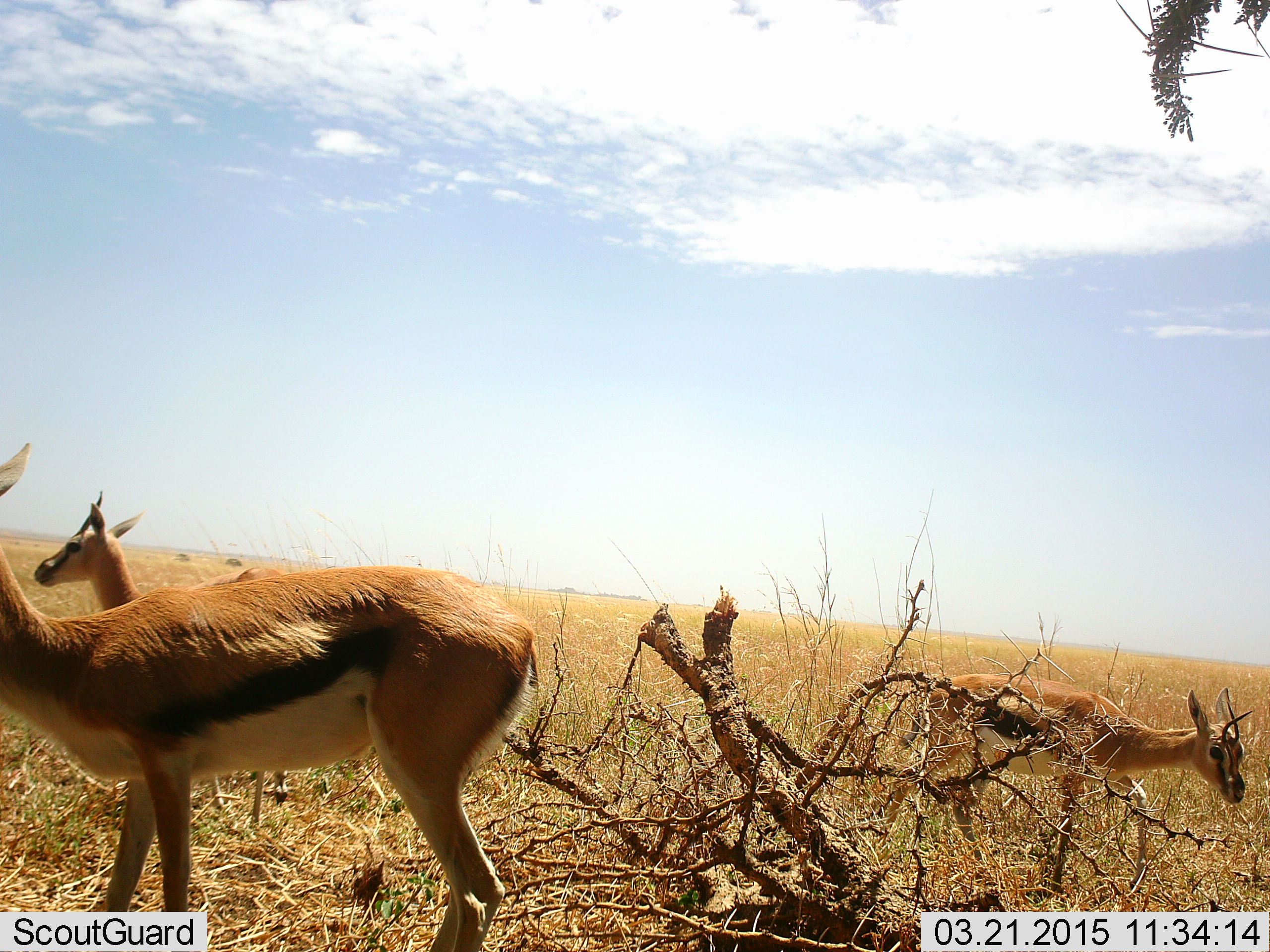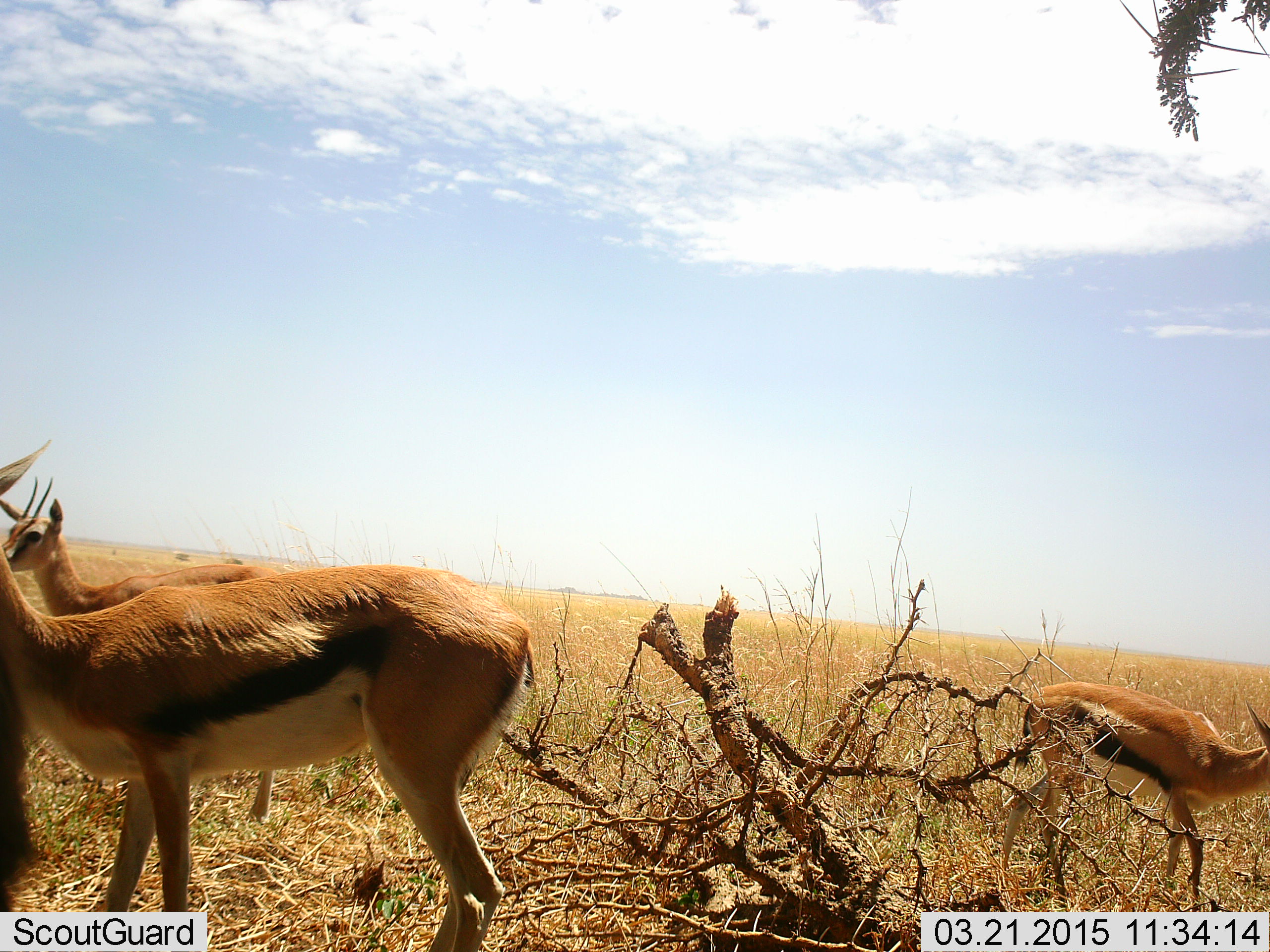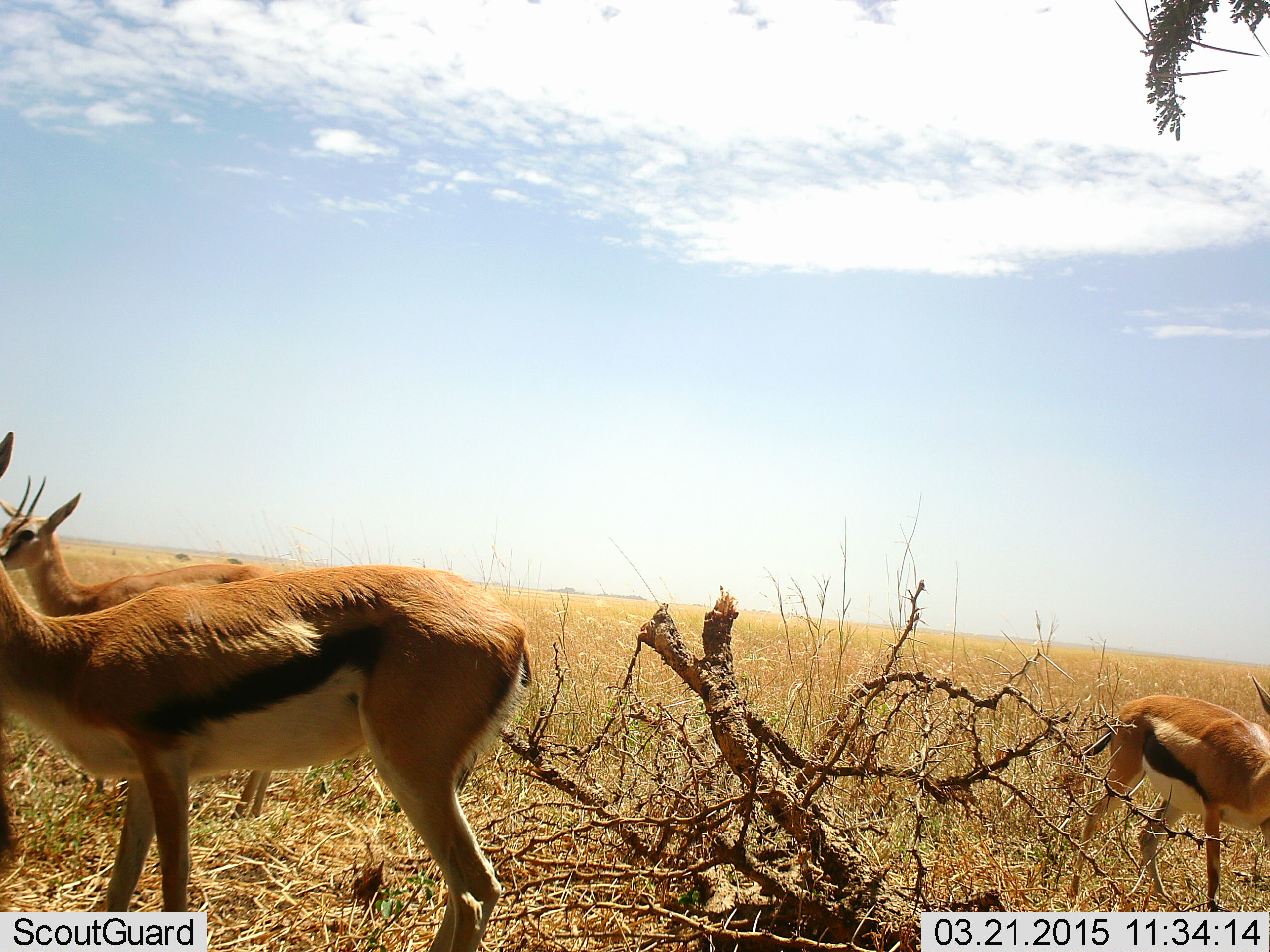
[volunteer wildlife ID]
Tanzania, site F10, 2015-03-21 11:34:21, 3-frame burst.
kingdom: Animalia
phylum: Chordata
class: Mammalia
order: Artiodactyla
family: Bovidae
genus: Eudorcas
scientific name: Eudorcas thomsonii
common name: thomson's gazelle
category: gazellethomsons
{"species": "gazellethomsons (thomson's gazelle) (Eudorcas thomsonii)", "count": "4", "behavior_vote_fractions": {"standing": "90%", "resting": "0%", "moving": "70%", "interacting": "0%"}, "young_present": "10%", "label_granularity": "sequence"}